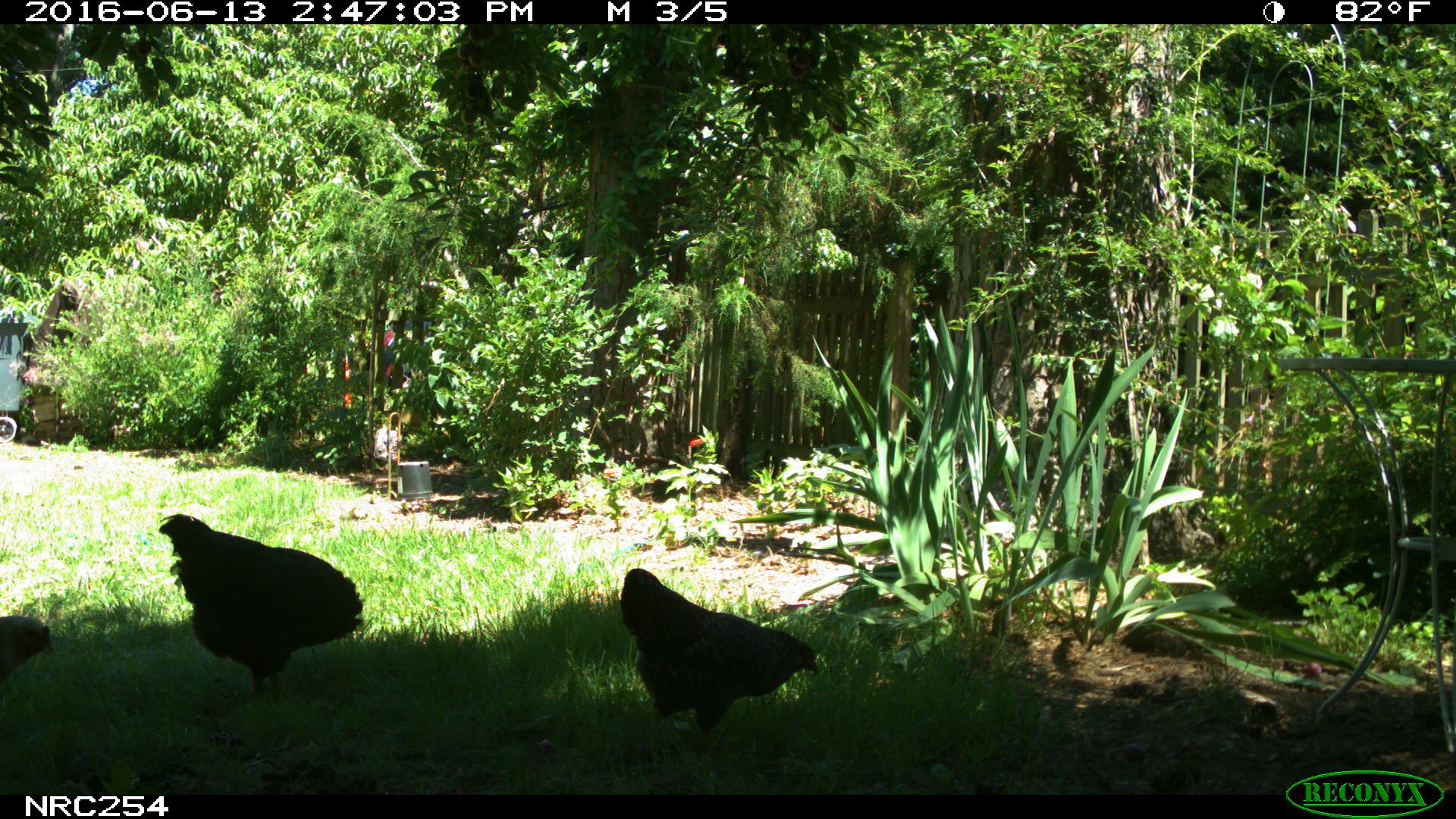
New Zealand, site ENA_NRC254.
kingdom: Animalia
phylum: Chordata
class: Aves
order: Galliformes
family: Phasianidae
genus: Gallus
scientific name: Gallus gallus domesticus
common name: chicken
Chicken (Gallus gallus domesticus).